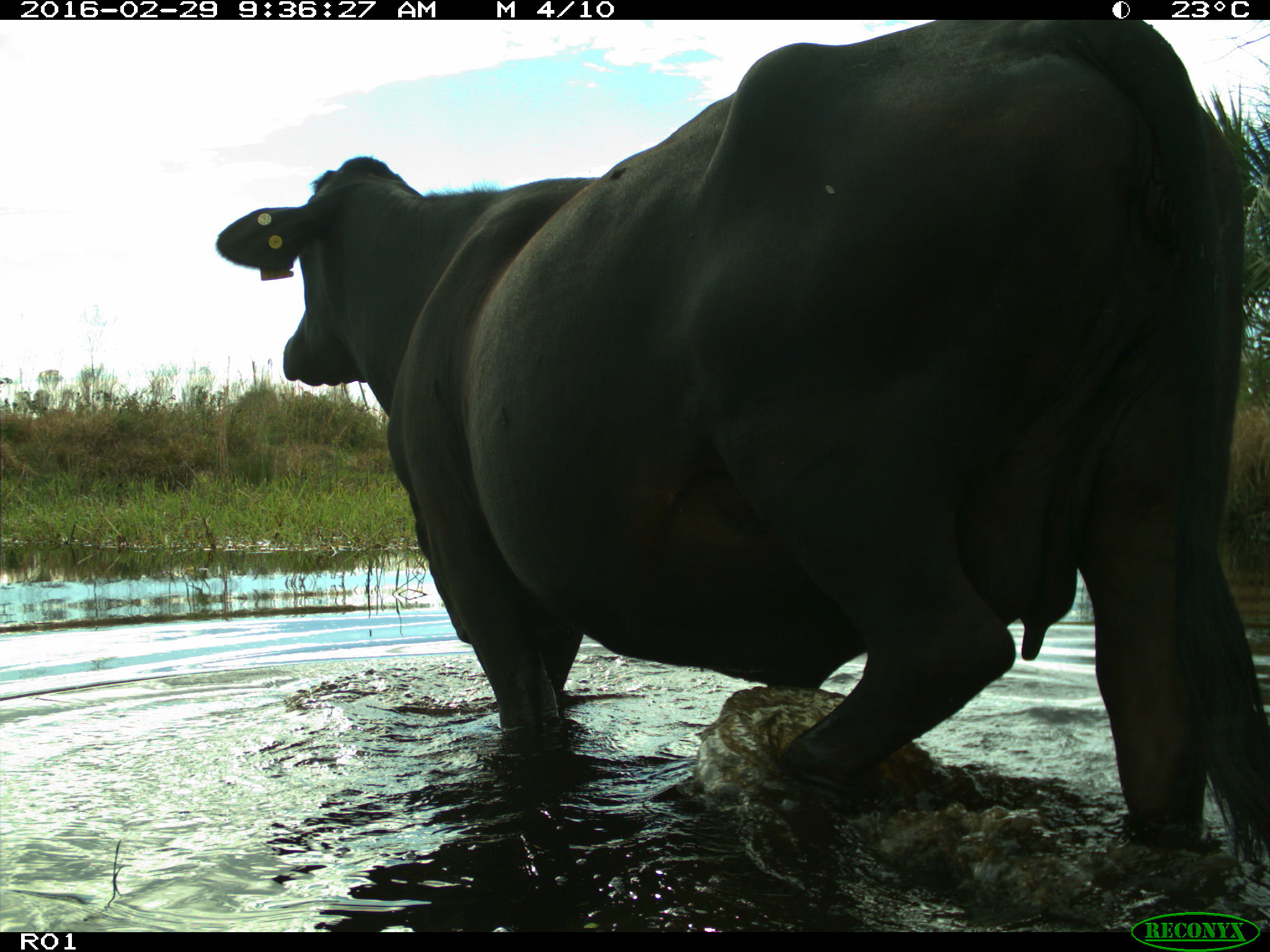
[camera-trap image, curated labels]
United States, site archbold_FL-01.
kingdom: Animalia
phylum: Chordata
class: Mammalia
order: Artiodactyla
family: Bovidae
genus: Bos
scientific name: Bos taurus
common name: domestic cow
Bos taurus (domestic cow).